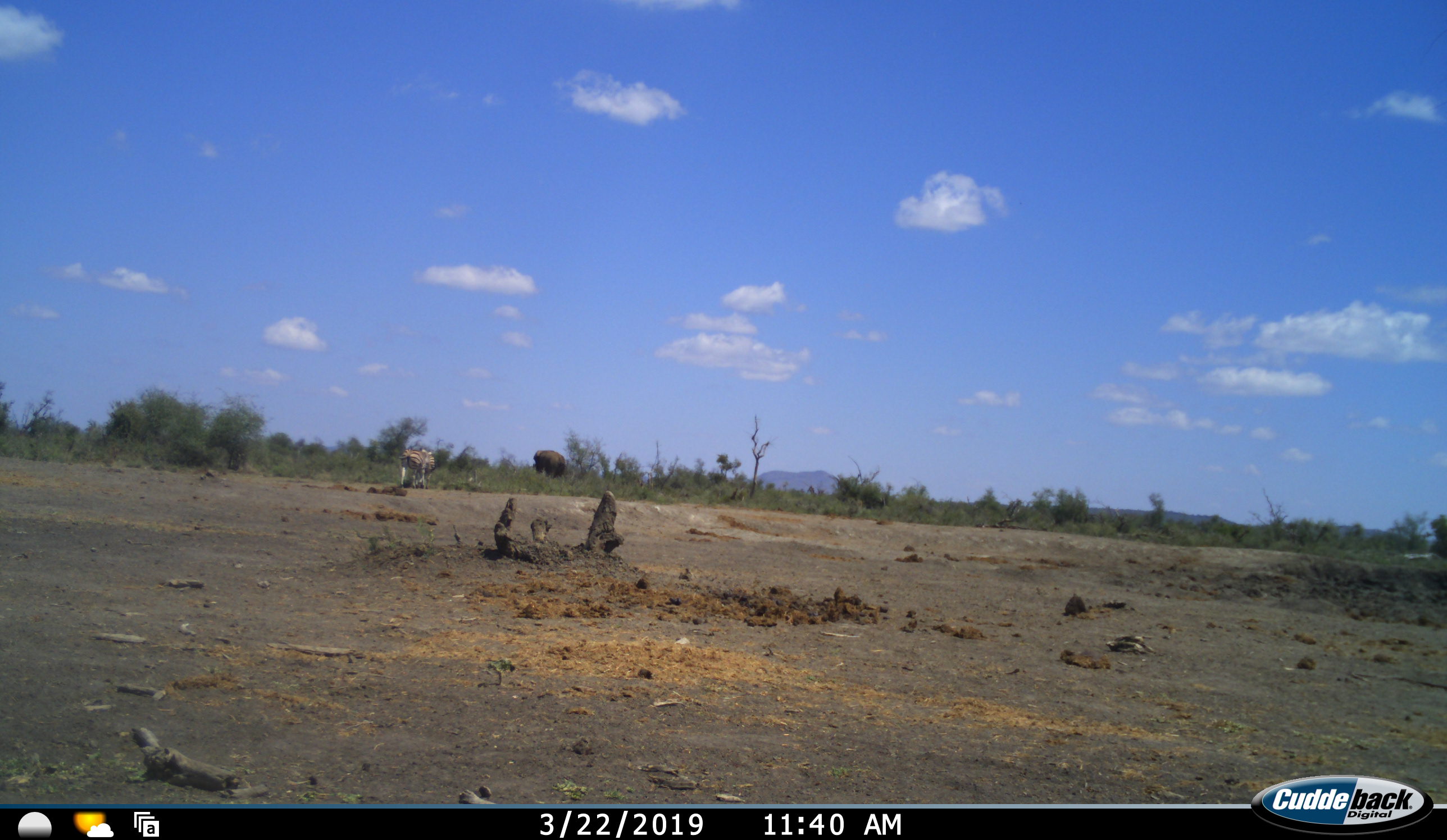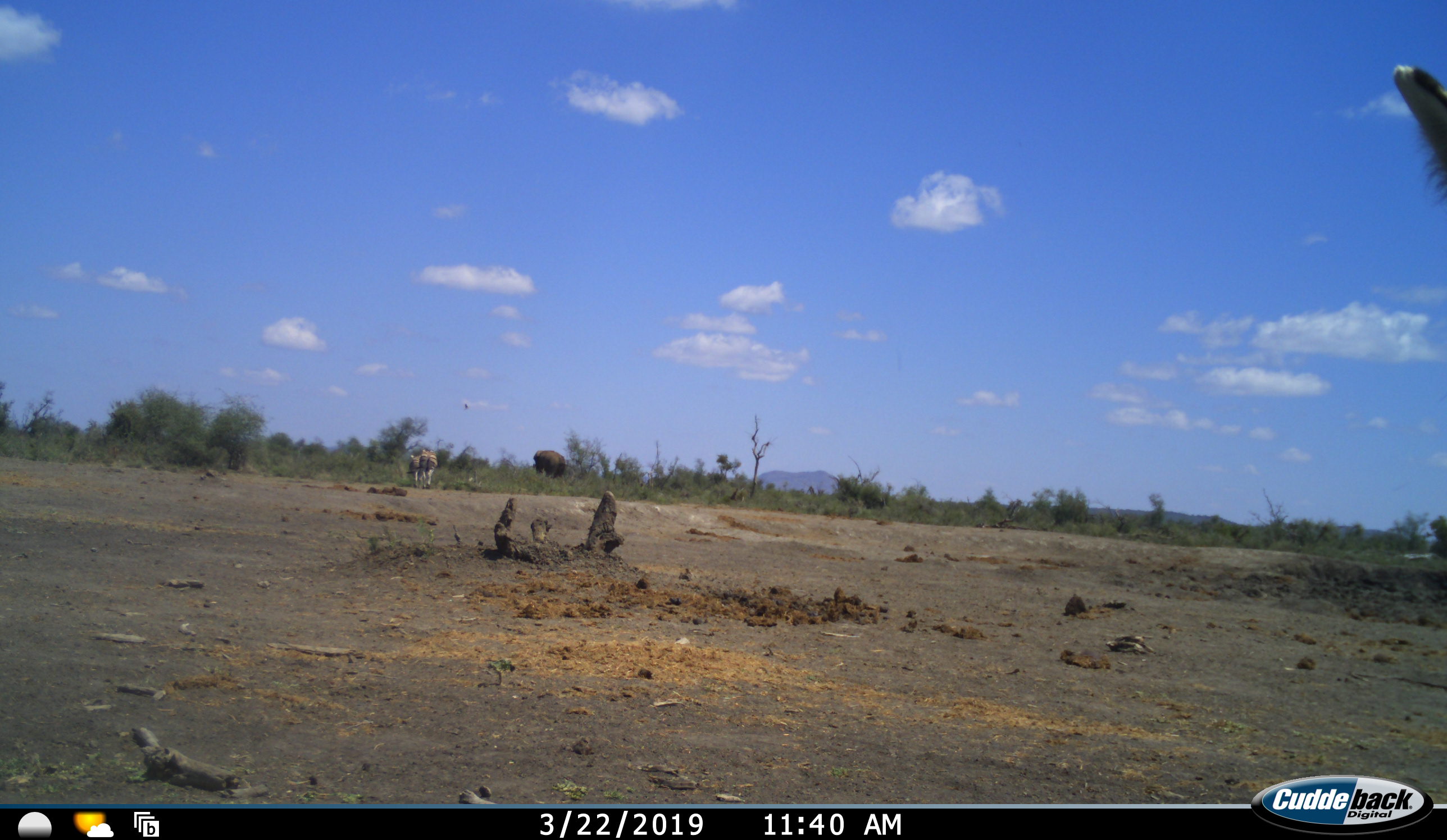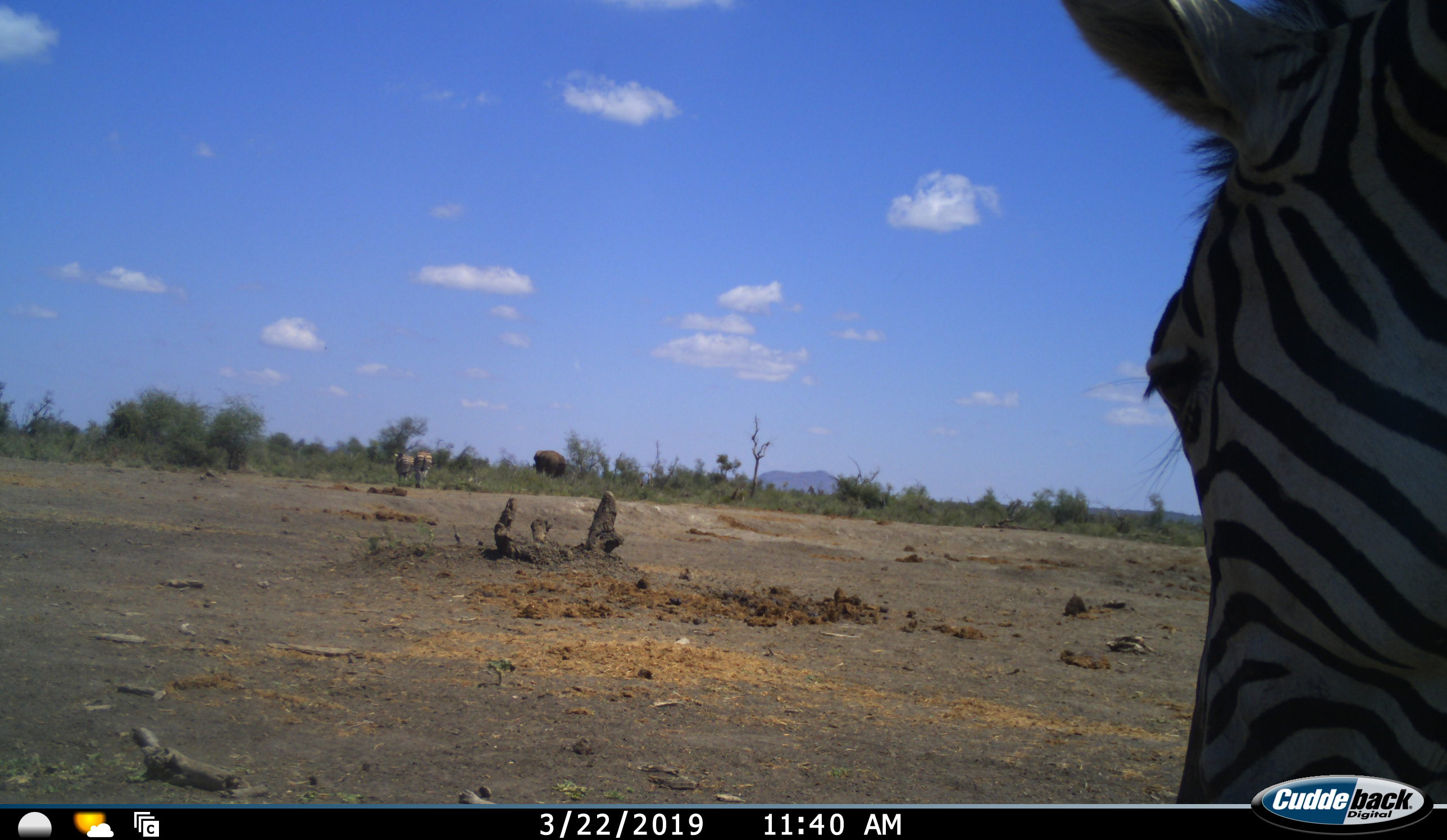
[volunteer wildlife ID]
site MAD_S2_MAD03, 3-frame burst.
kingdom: Animalia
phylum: Chordata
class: Mammalia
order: Perissodactyla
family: Equidae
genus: Equus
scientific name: Equus quagga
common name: plains zebra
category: zebraplains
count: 3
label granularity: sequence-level